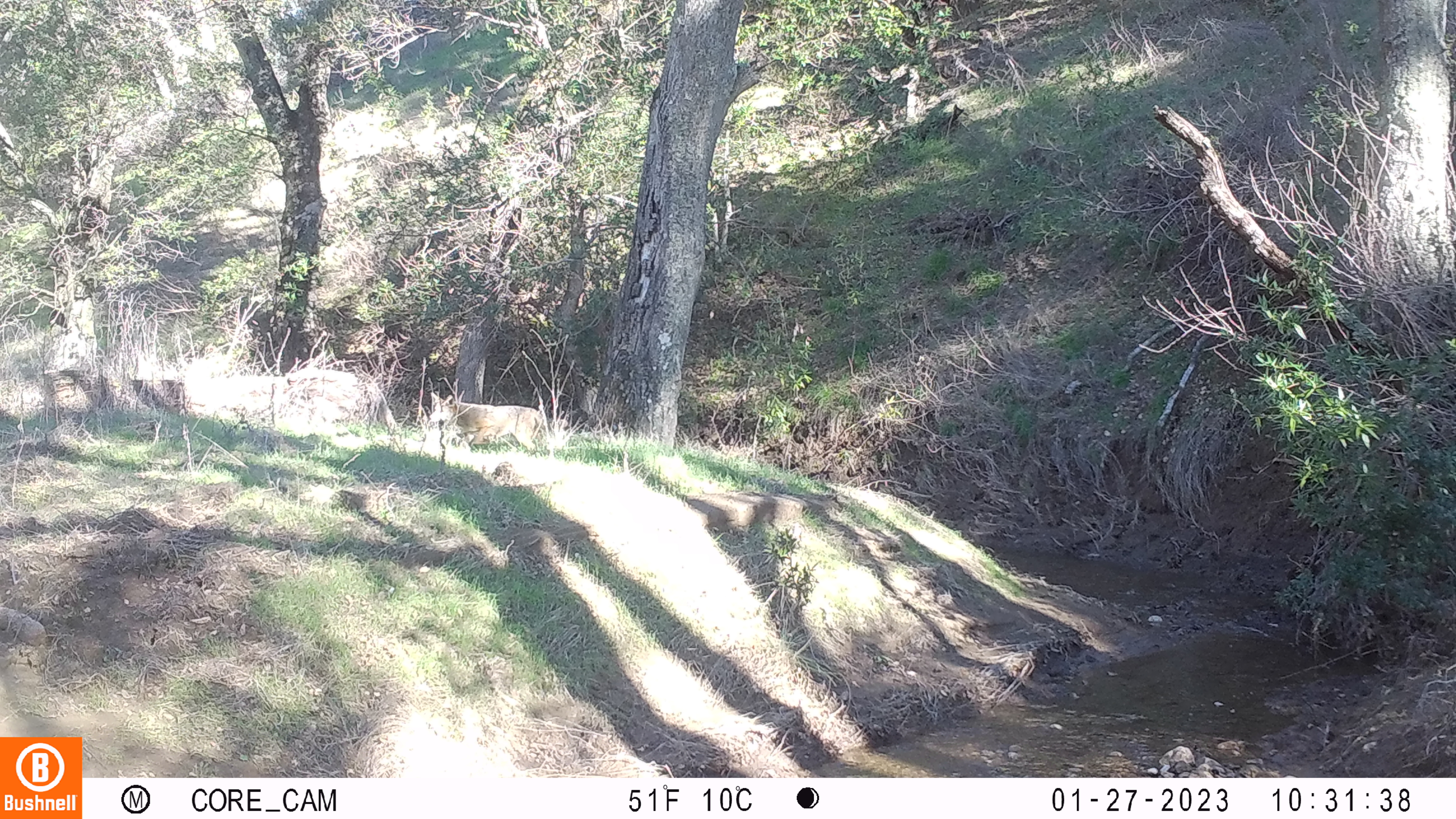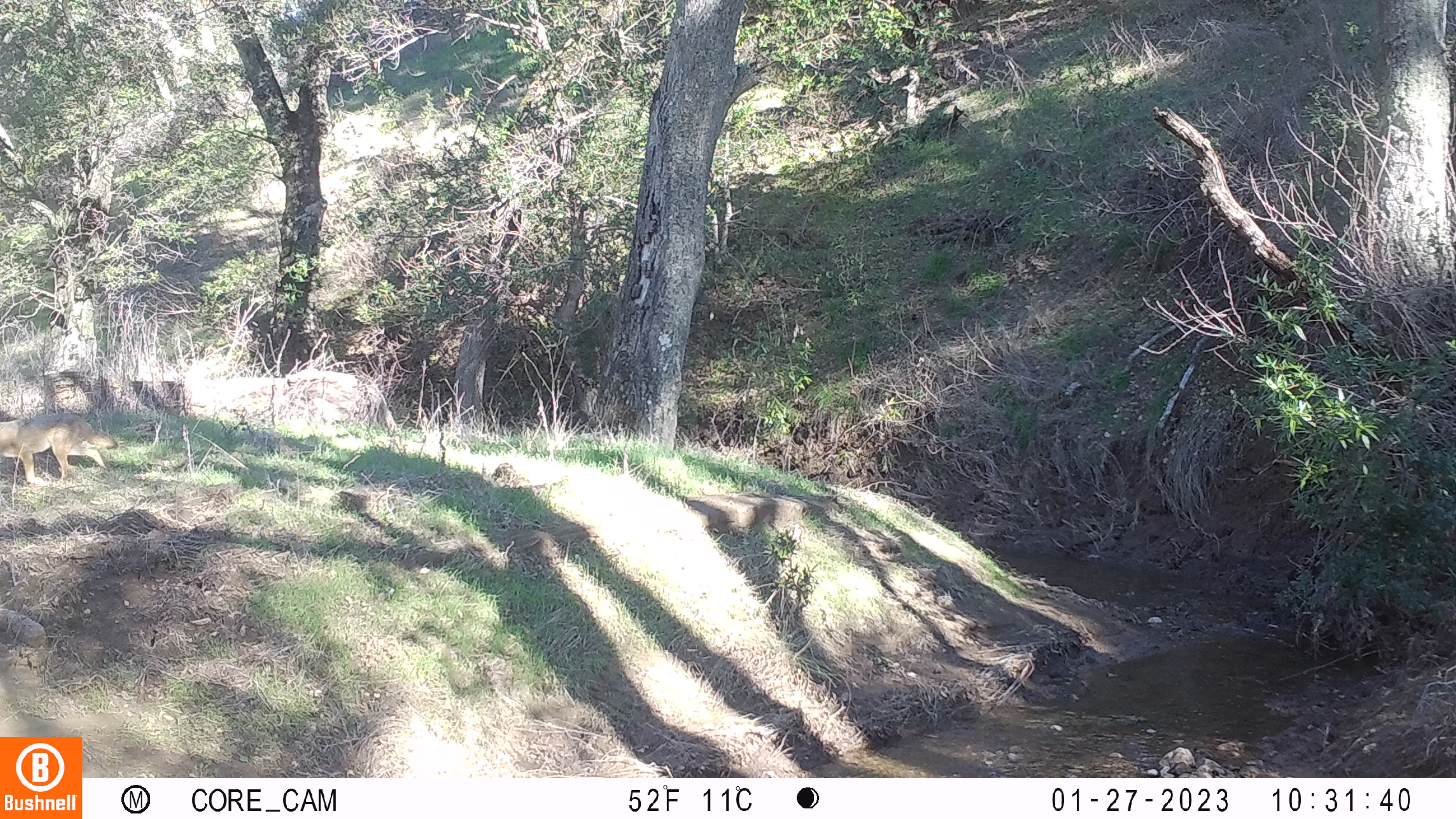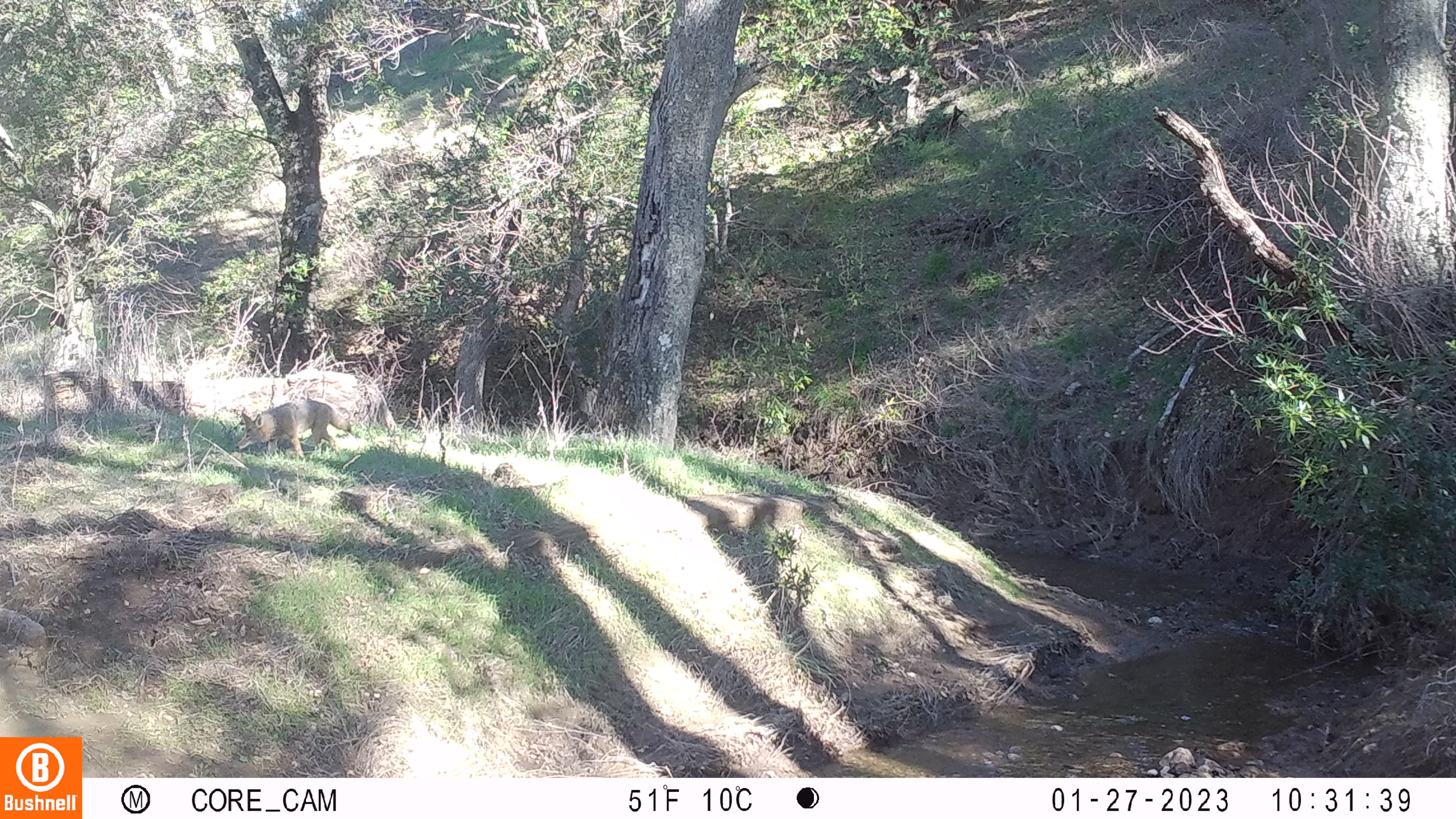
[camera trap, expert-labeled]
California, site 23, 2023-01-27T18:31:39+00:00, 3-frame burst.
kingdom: Animalia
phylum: Chordata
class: Mammalia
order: Carnivora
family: Canidae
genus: Canis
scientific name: Canis latrans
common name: coyote